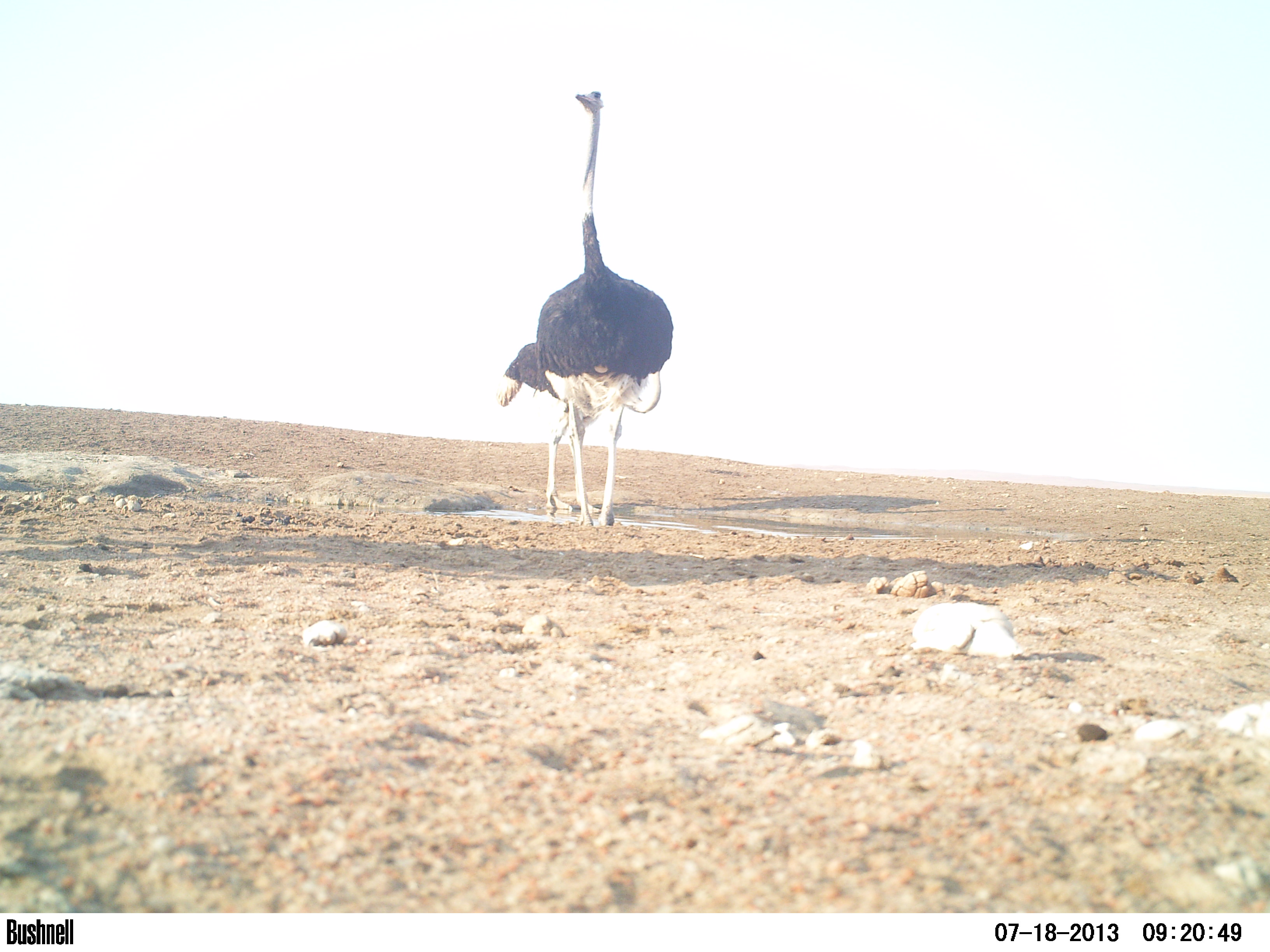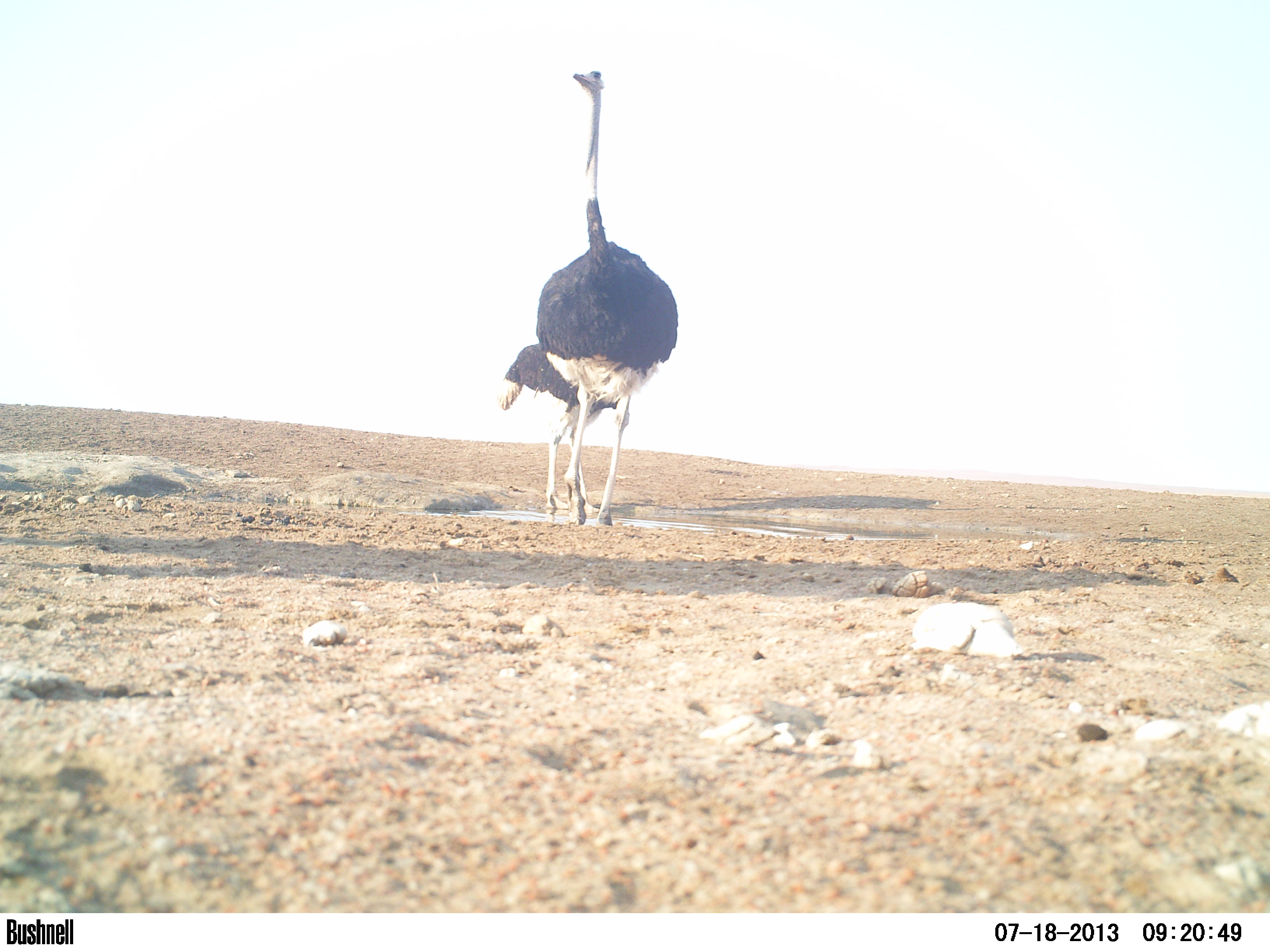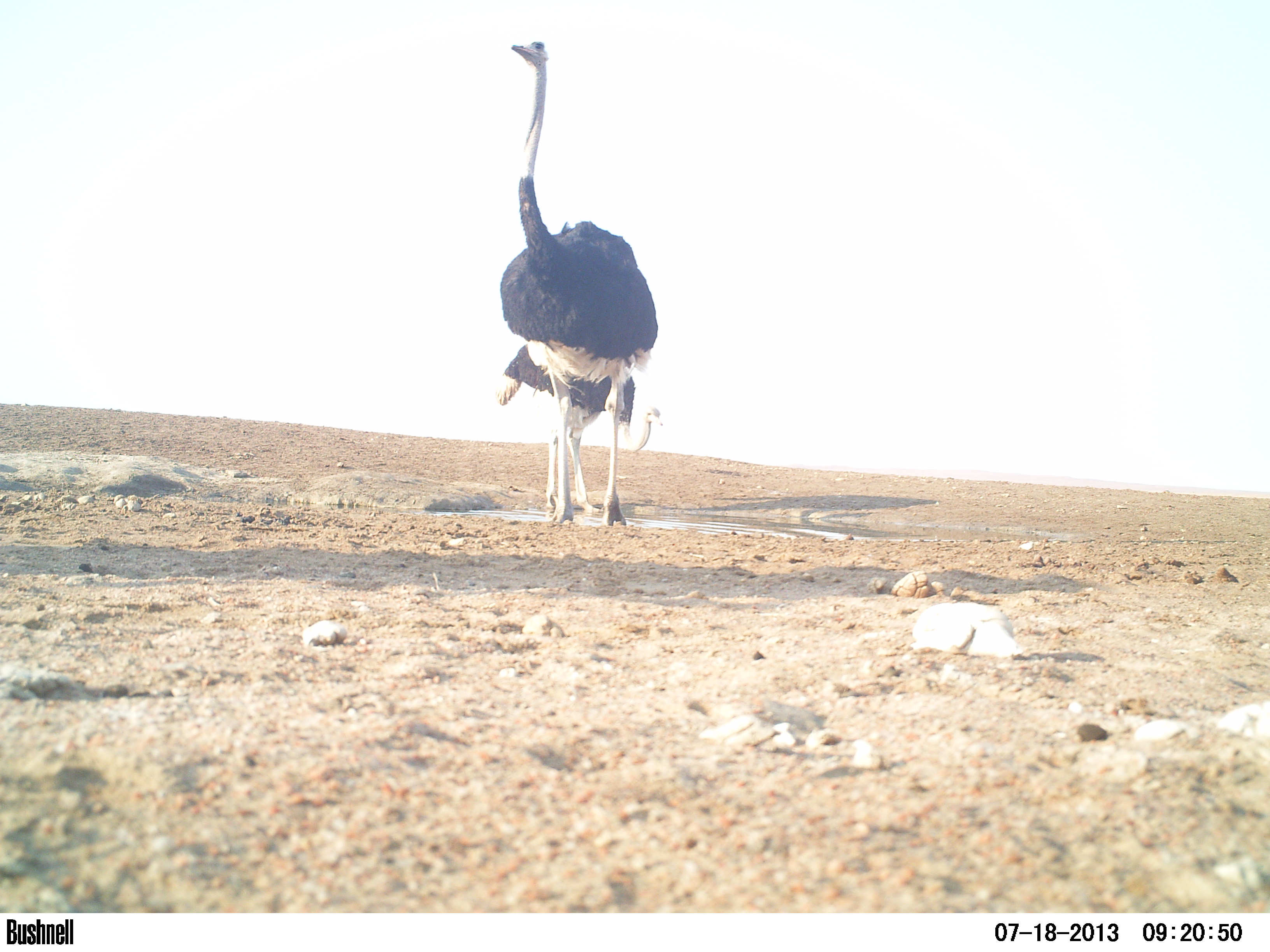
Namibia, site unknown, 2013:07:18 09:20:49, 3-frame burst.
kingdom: Animalia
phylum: Chordata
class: Aves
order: Struthioniformes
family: Struthionidae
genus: Struthio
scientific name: Struthio camelus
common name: common ostrich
Struthio camelus (common ostrich).